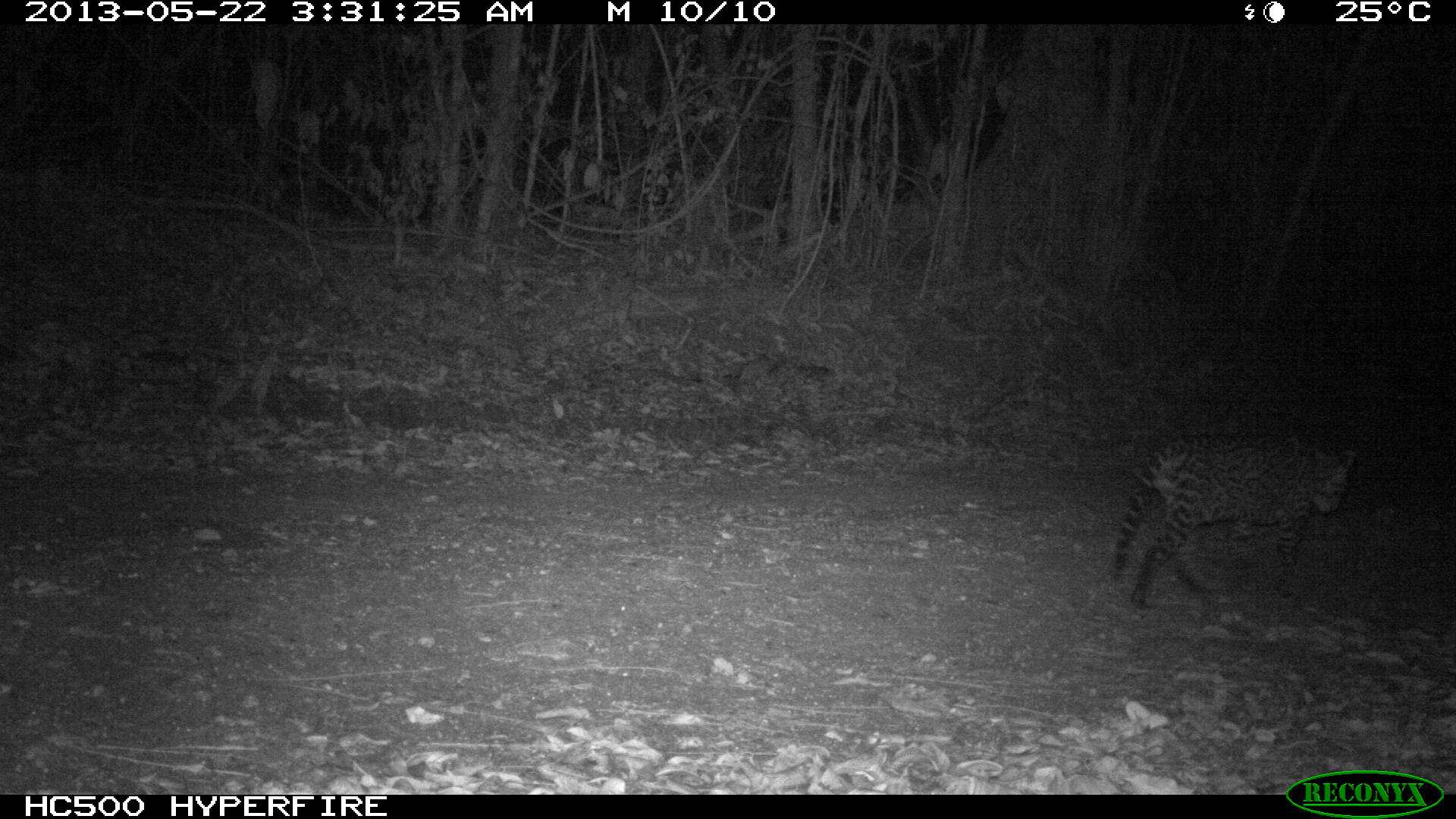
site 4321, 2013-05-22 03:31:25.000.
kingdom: Animalia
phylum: Chordata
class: Mammalia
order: Carnivora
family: Felidae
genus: Leopardus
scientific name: Leopardus pardalis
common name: ocelot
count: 1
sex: male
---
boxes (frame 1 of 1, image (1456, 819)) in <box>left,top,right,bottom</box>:
leopardus pardalis: <box>1113,431,1357,610</box>